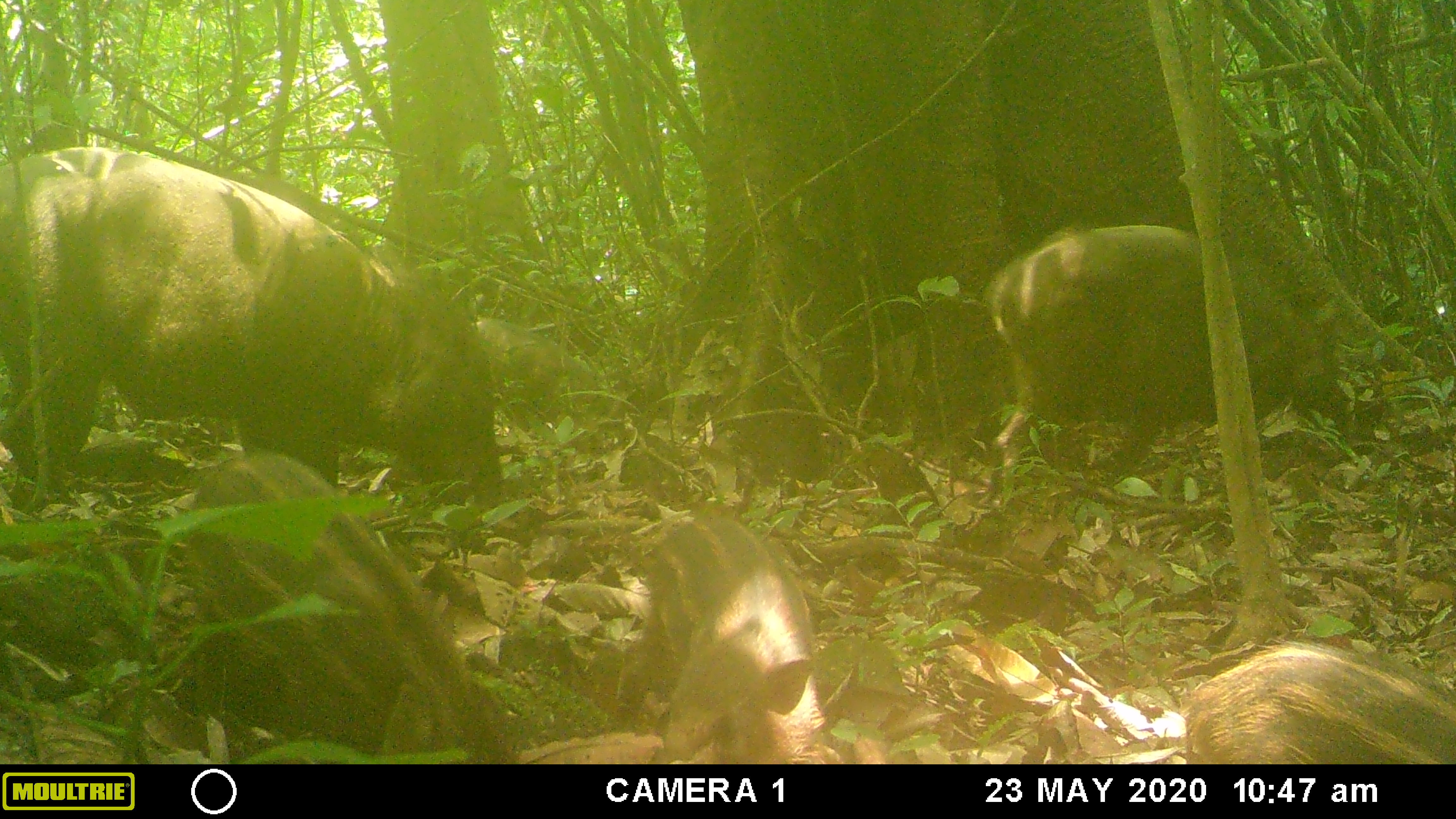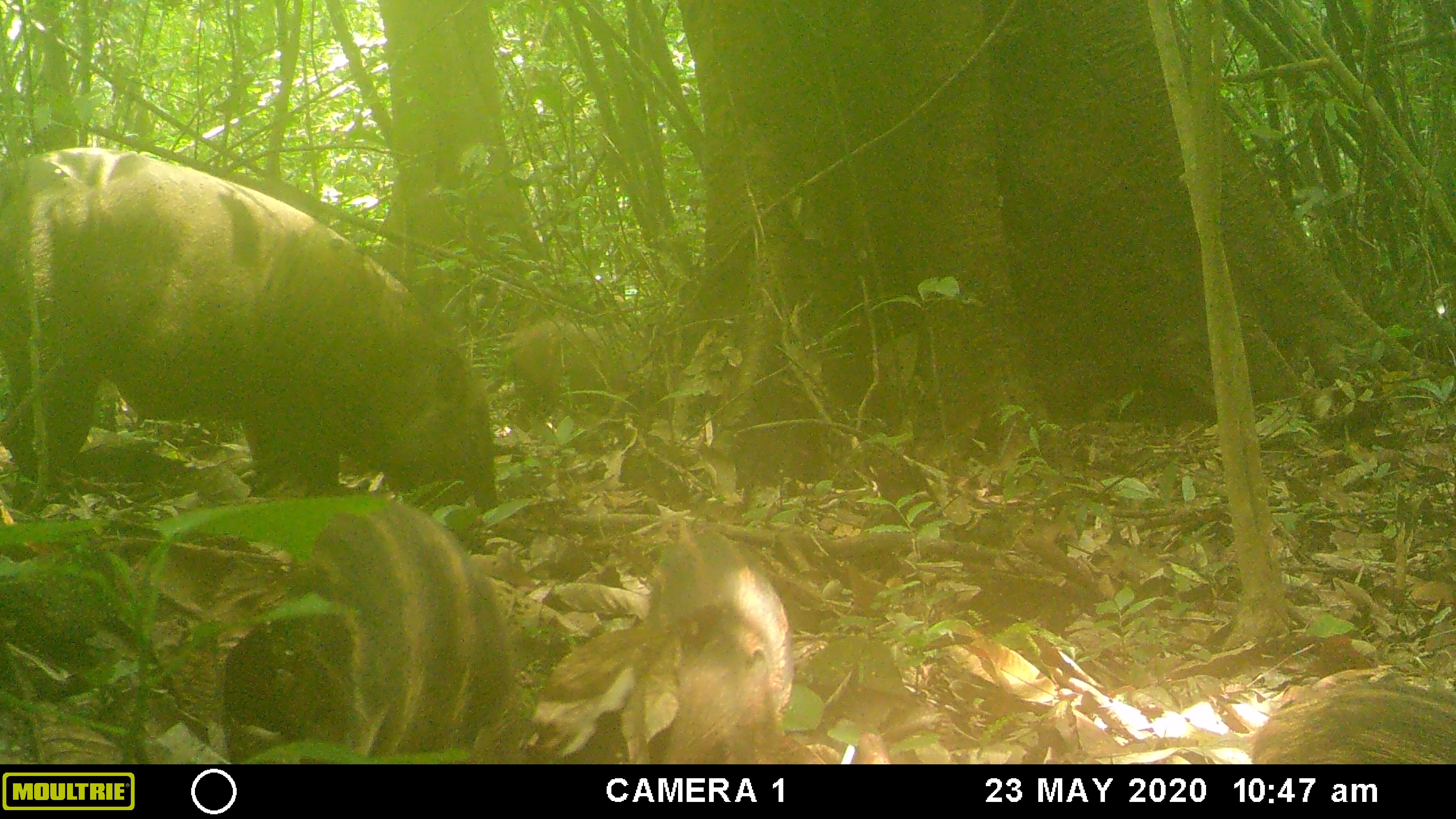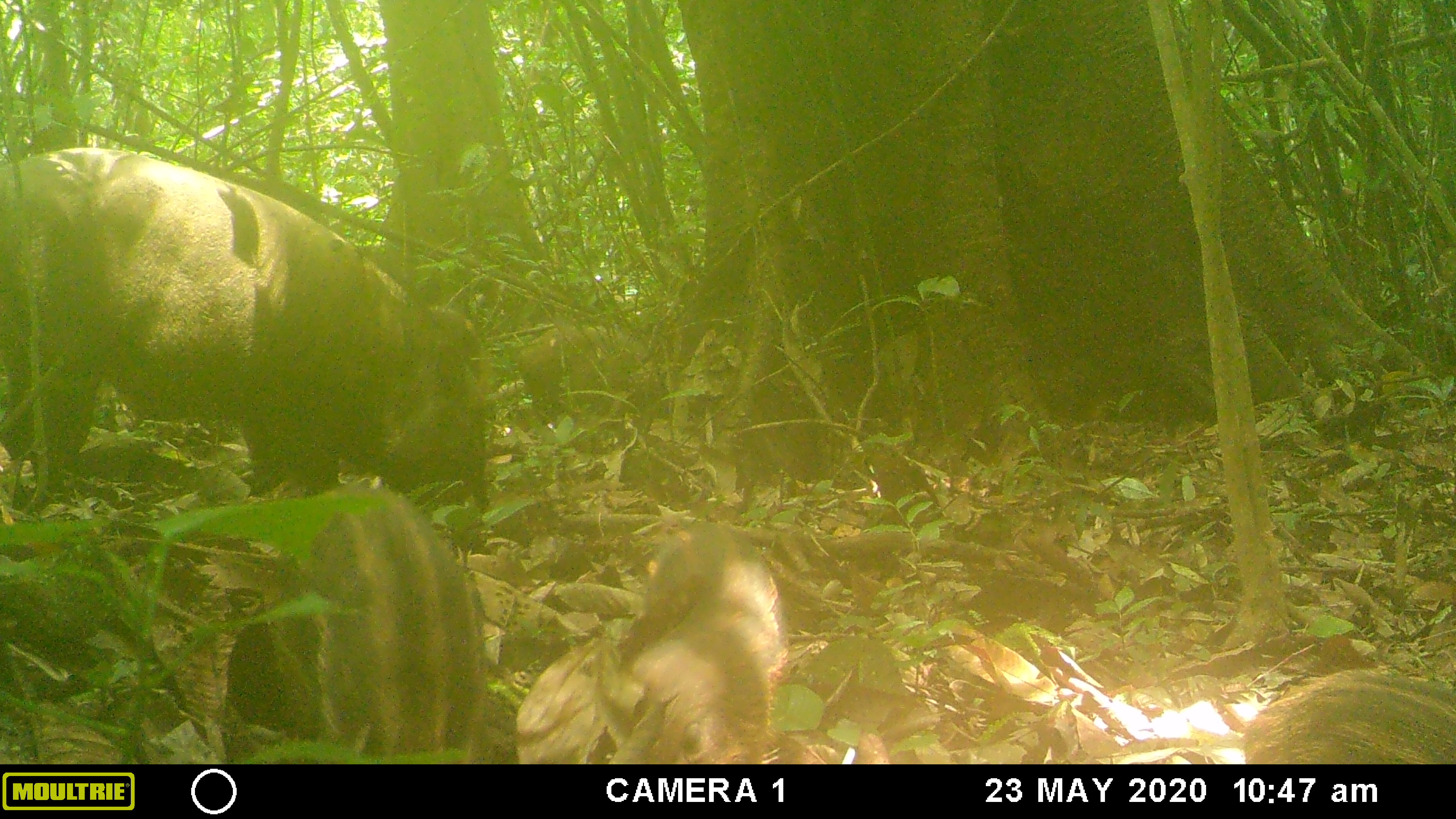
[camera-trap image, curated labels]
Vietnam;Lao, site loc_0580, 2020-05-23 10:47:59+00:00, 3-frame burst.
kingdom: Animalia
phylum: Chordata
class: Mammalia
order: Artiodactyla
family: Suidae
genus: Sus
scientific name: Sus scrofa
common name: eurasian wild pig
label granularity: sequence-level